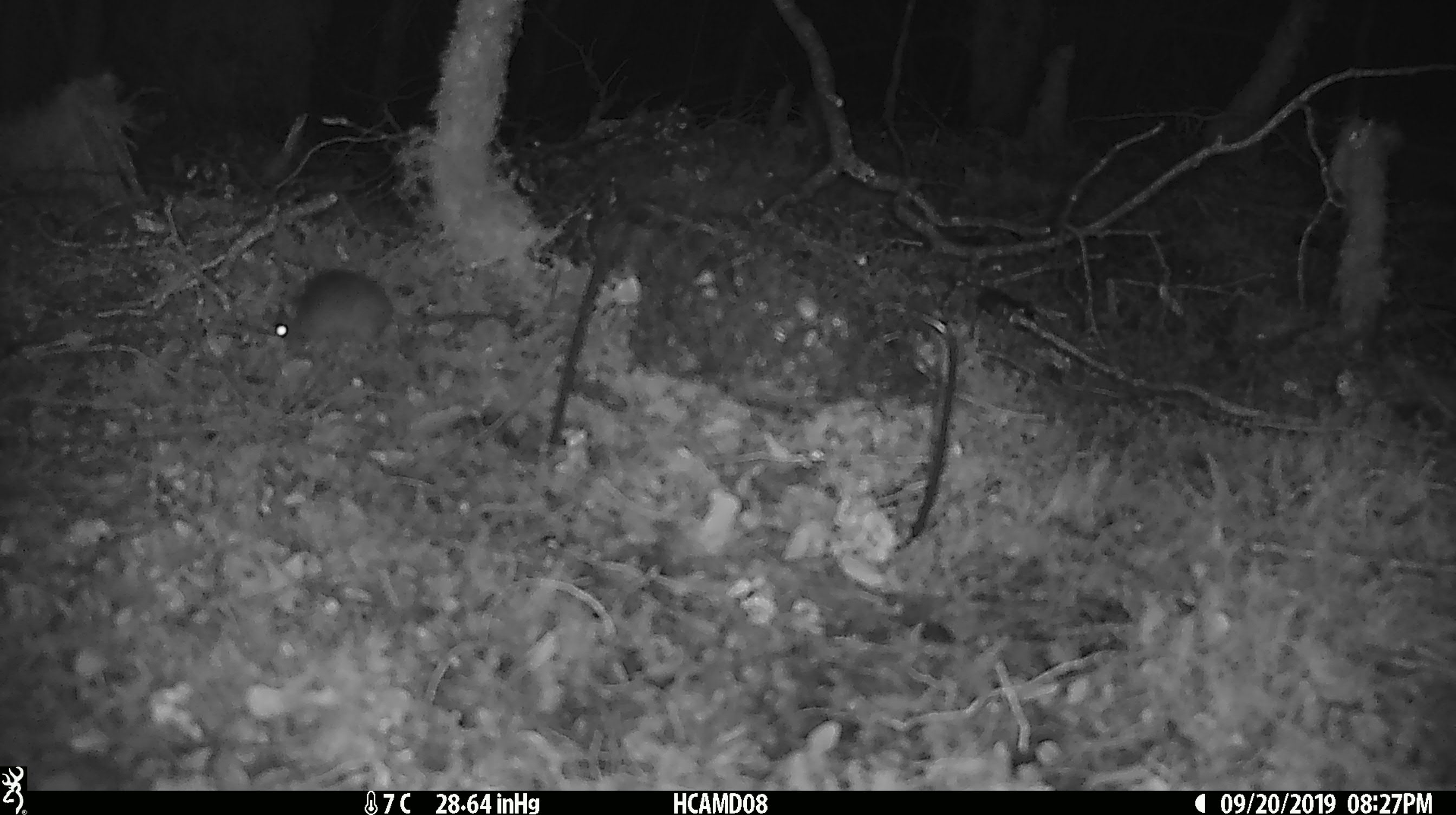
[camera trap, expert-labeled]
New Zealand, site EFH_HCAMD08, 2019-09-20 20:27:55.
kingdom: Animalia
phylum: Chordata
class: Mammalia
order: Rodentia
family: Muridae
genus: Mus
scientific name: Mus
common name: mouse